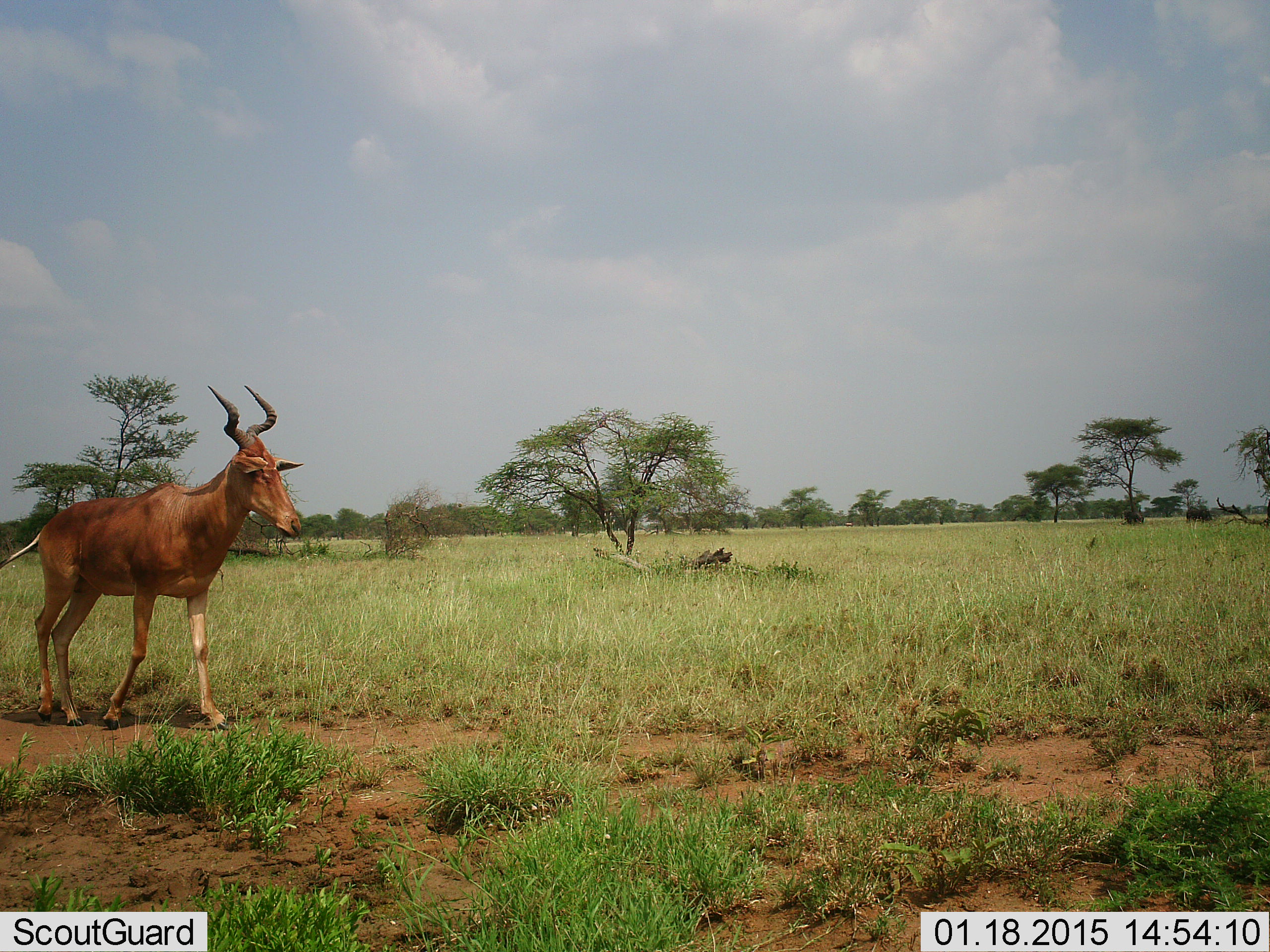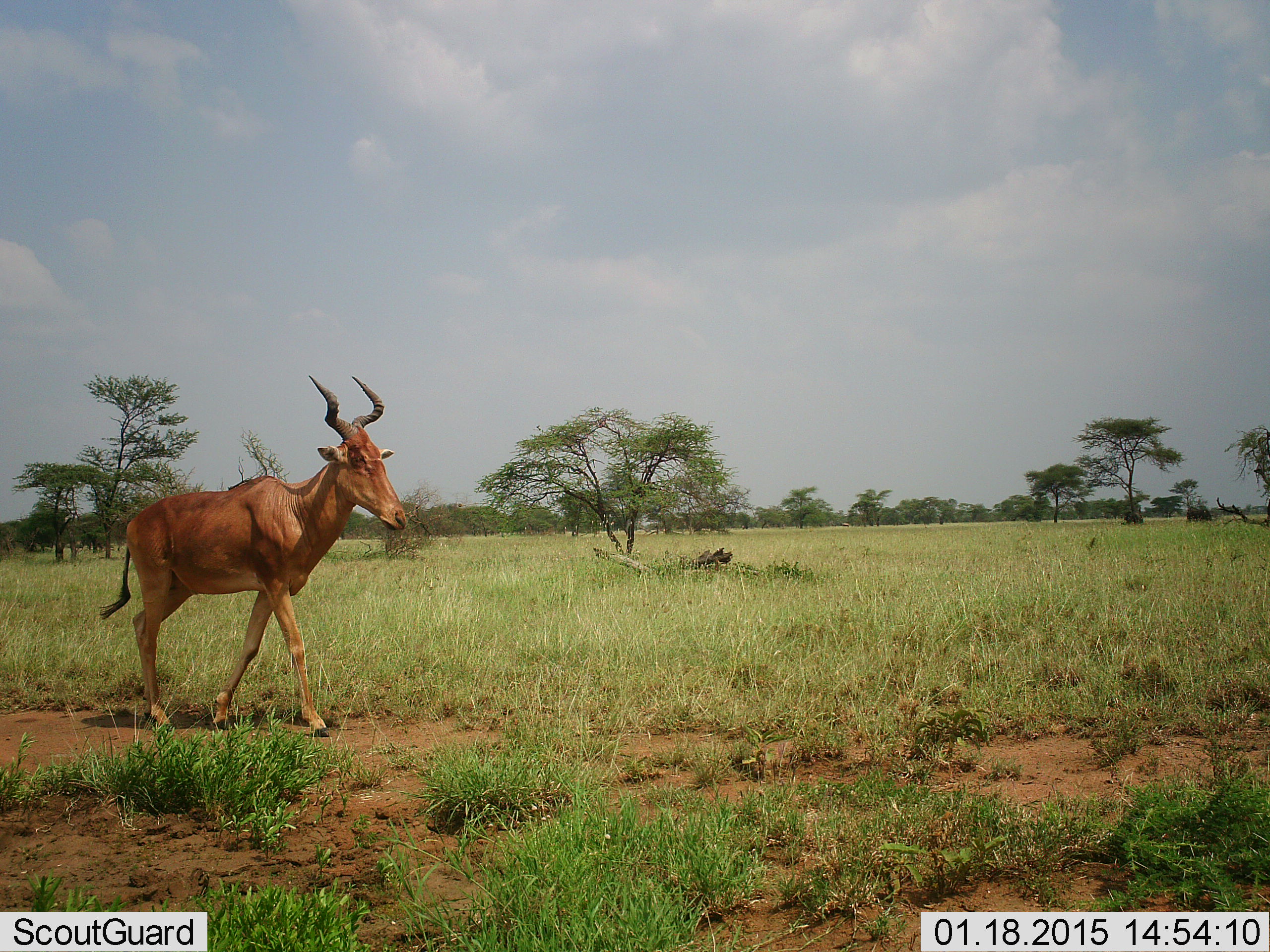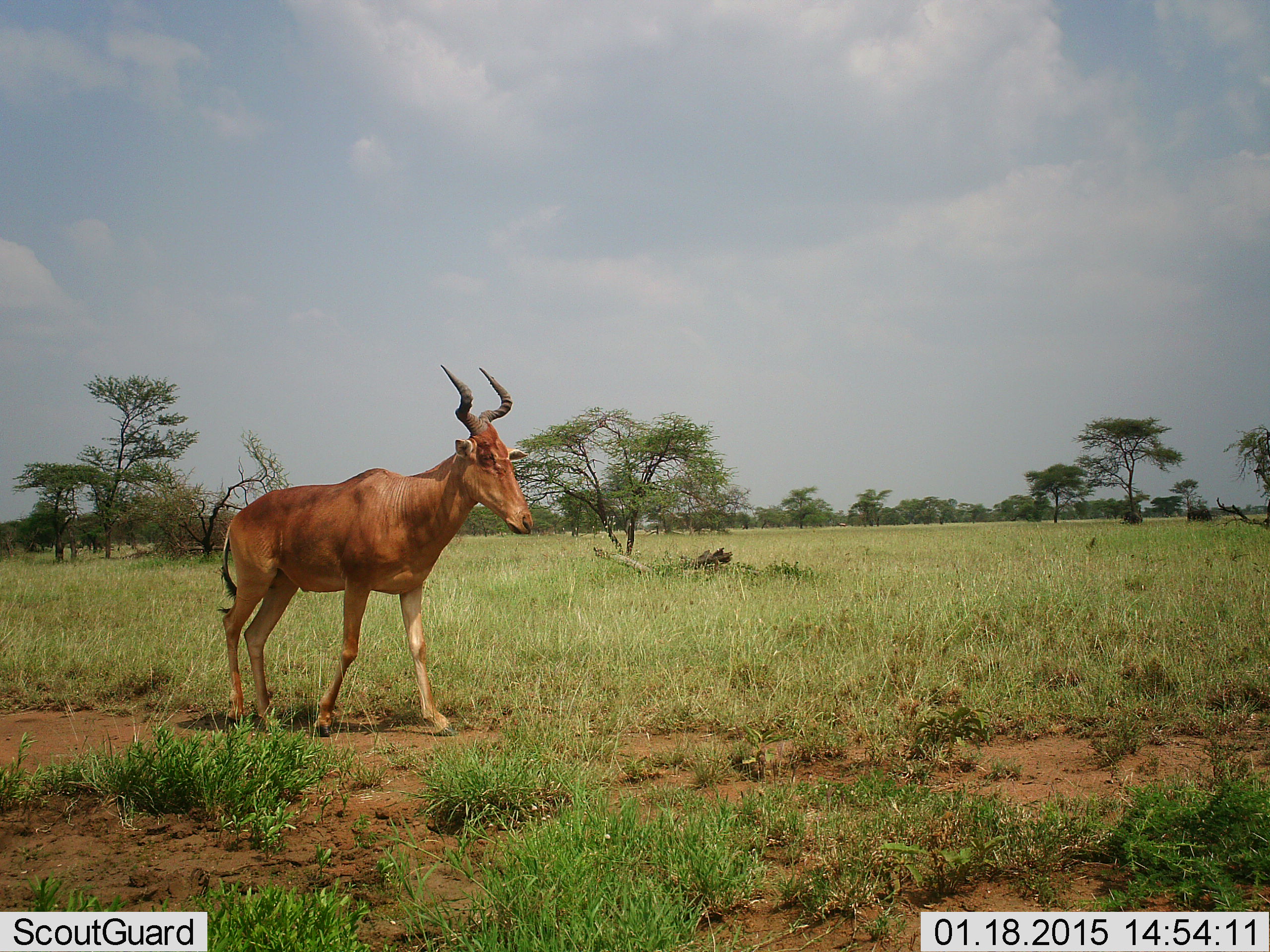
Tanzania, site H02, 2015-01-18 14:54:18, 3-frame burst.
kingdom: Animalia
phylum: Chordata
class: Mammalia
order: Artiodactyla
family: Bovidae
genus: Alcelaphus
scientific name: Alcelaphus buselaphus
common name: hartebeest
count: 1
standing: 0%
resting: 0%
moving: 100%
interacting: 0%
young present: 0%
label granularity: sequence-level